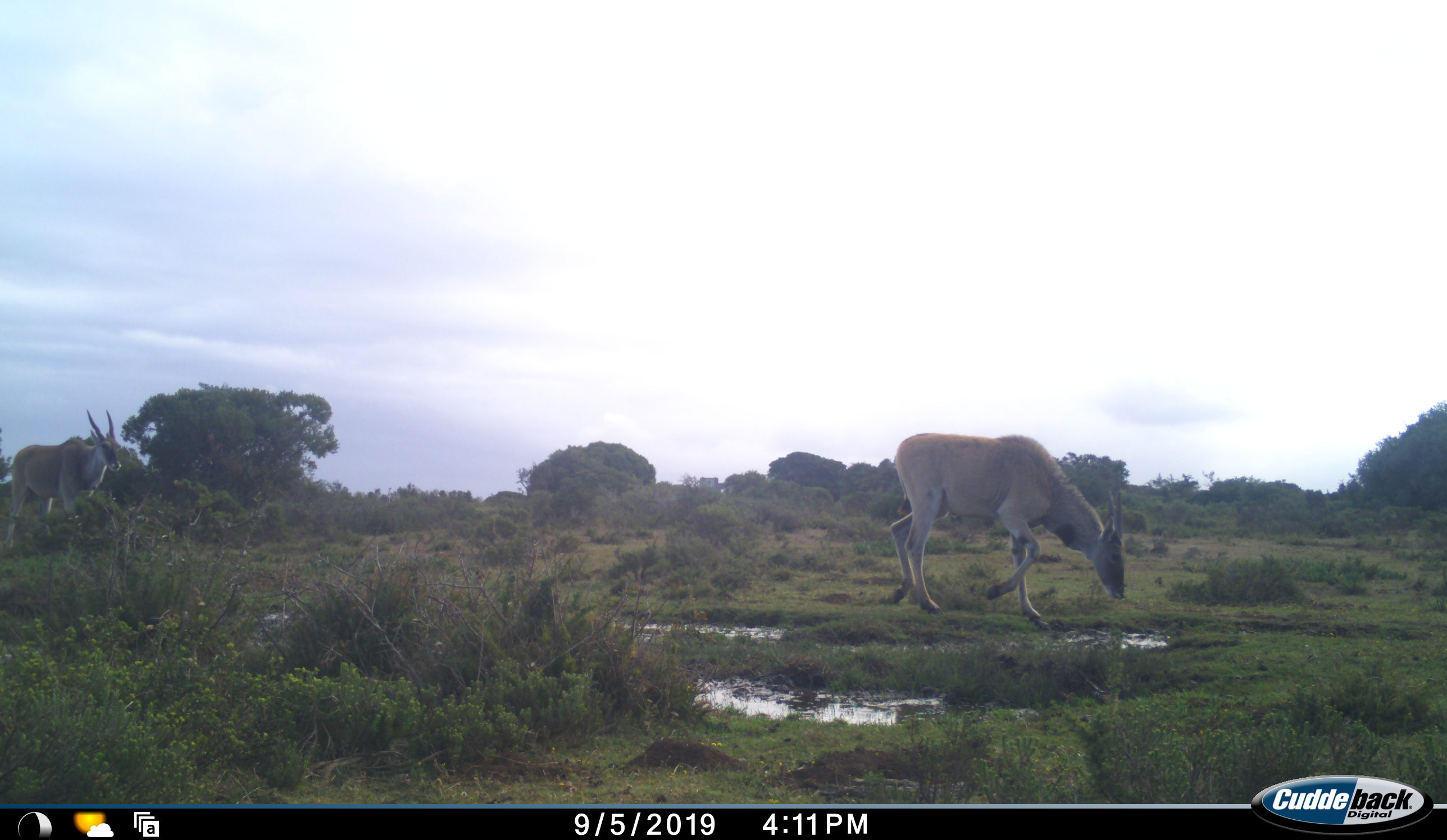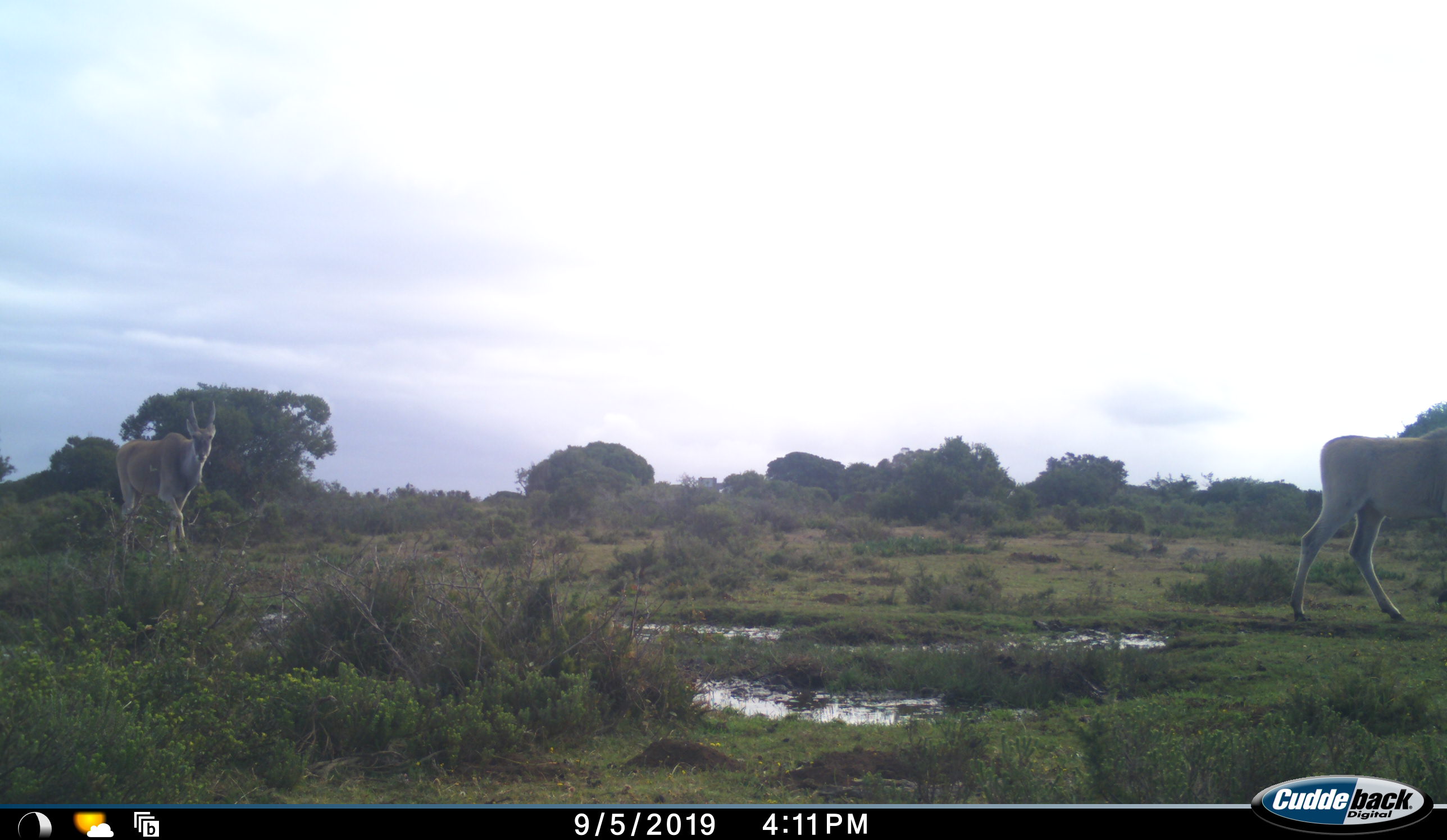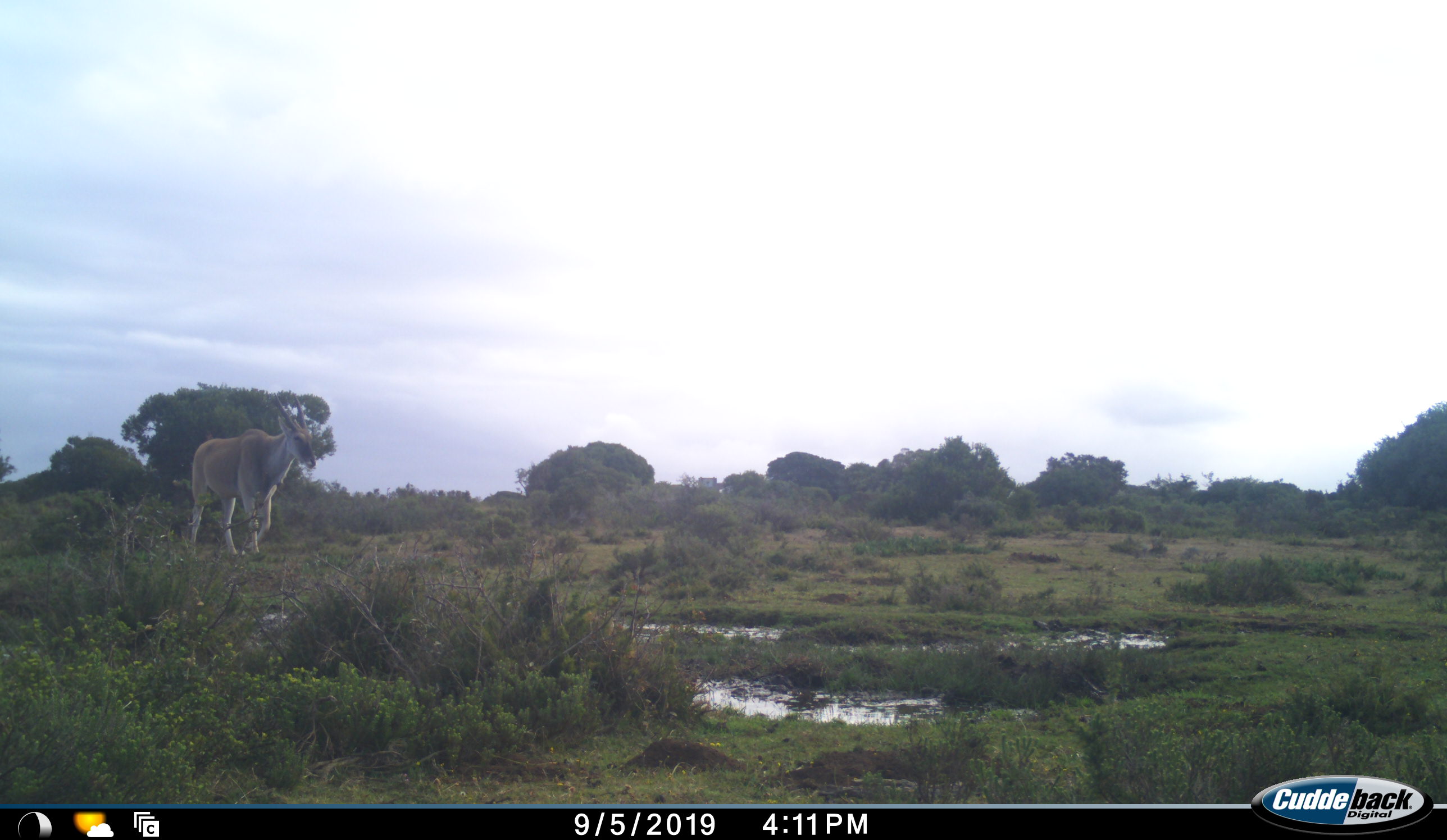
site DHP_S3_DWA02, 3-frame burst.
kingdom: Animalia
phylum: Chordata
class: Mammalia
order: Artiodactyla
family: Bovidae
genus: Tragelaphus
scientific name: Tragelaphus oryx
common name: eland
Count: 2.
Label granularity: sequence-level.